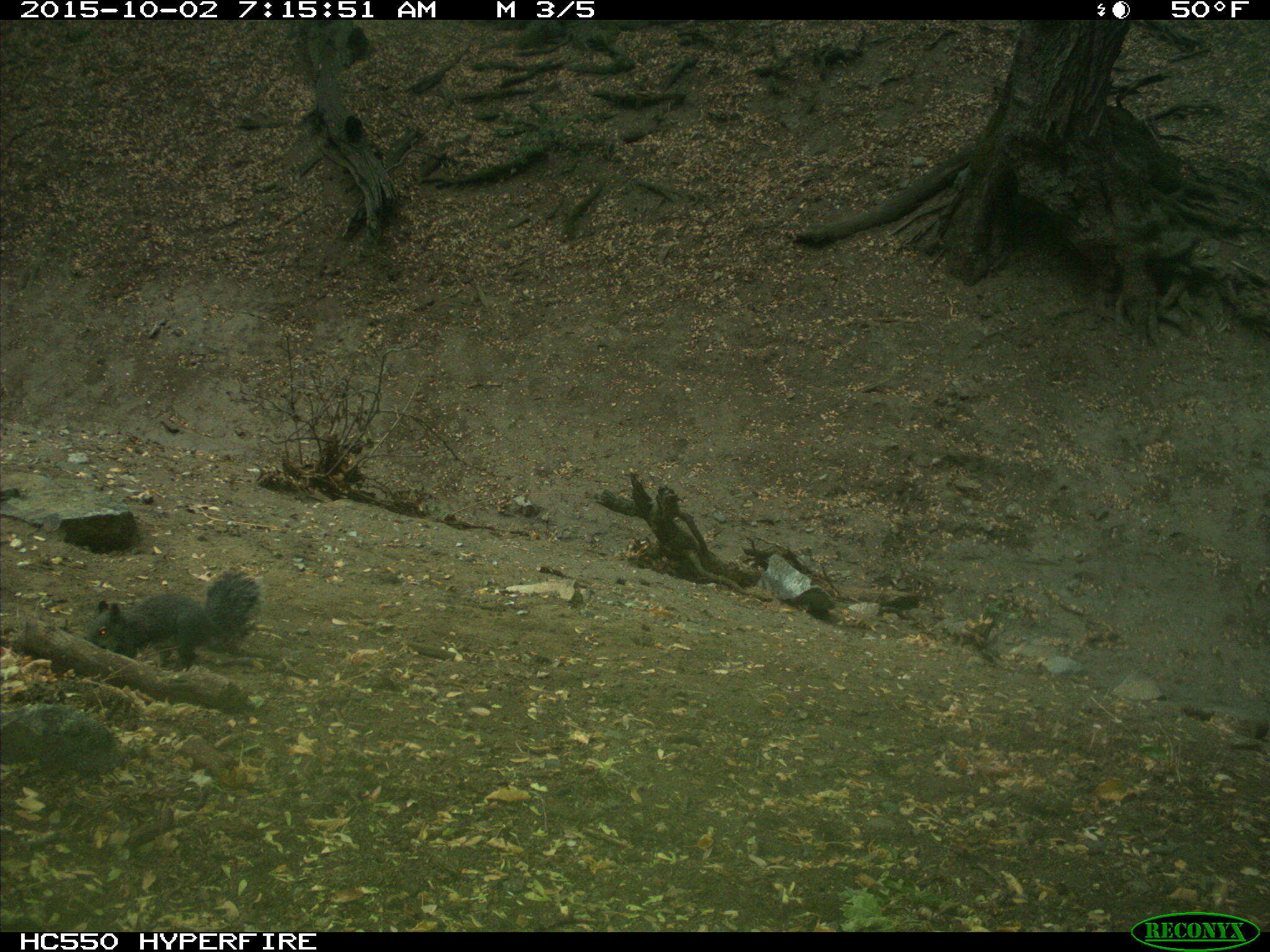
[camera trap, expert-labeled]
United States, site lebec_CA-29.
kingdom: Animalia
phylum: Chordata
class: Mammalia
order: Rodentia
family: Sciuridae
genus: Sciurus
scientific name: Sciurus carolinensis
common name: eastern gray squirrel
Sciurus carolinensis (eastern gray squirrel).